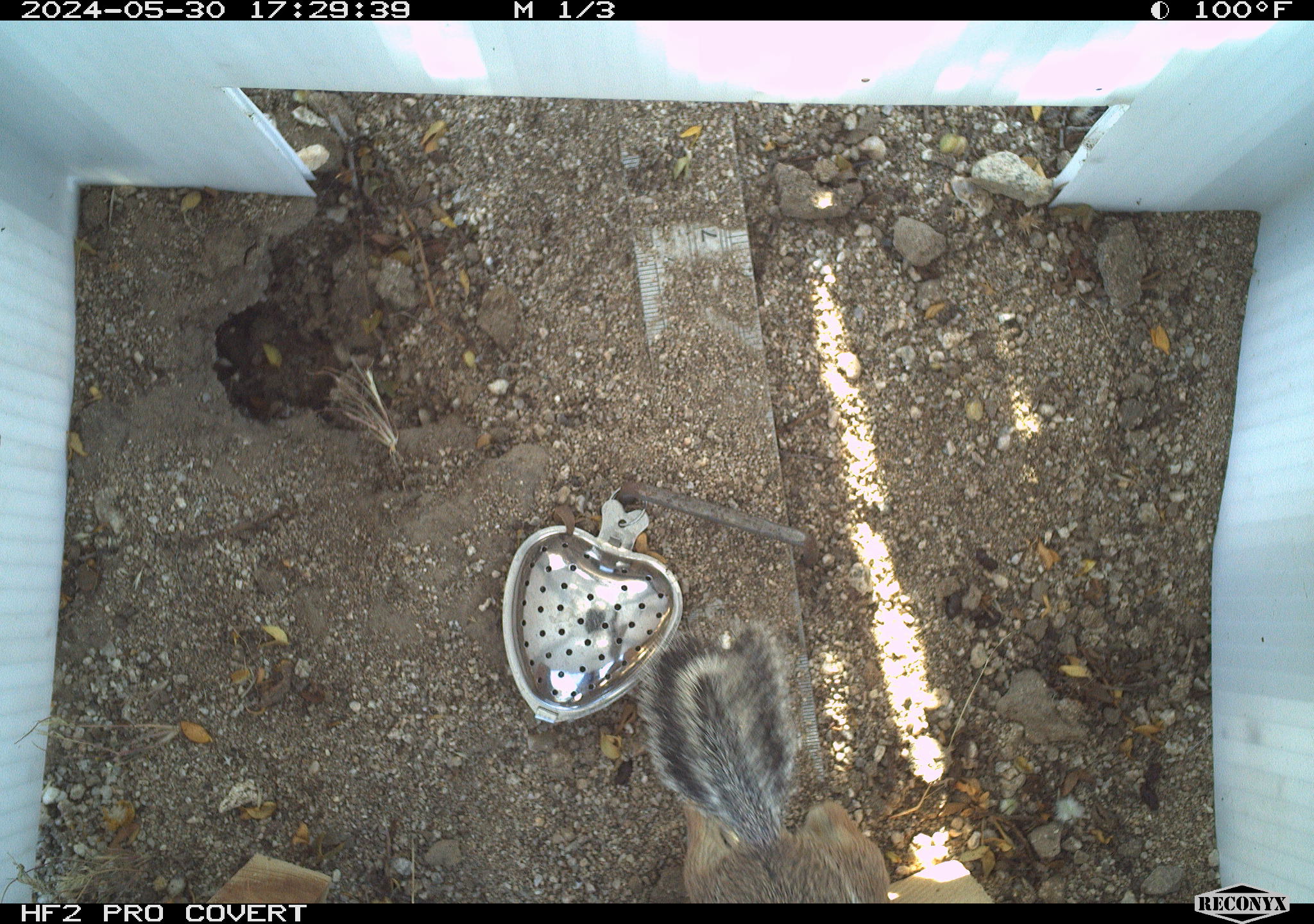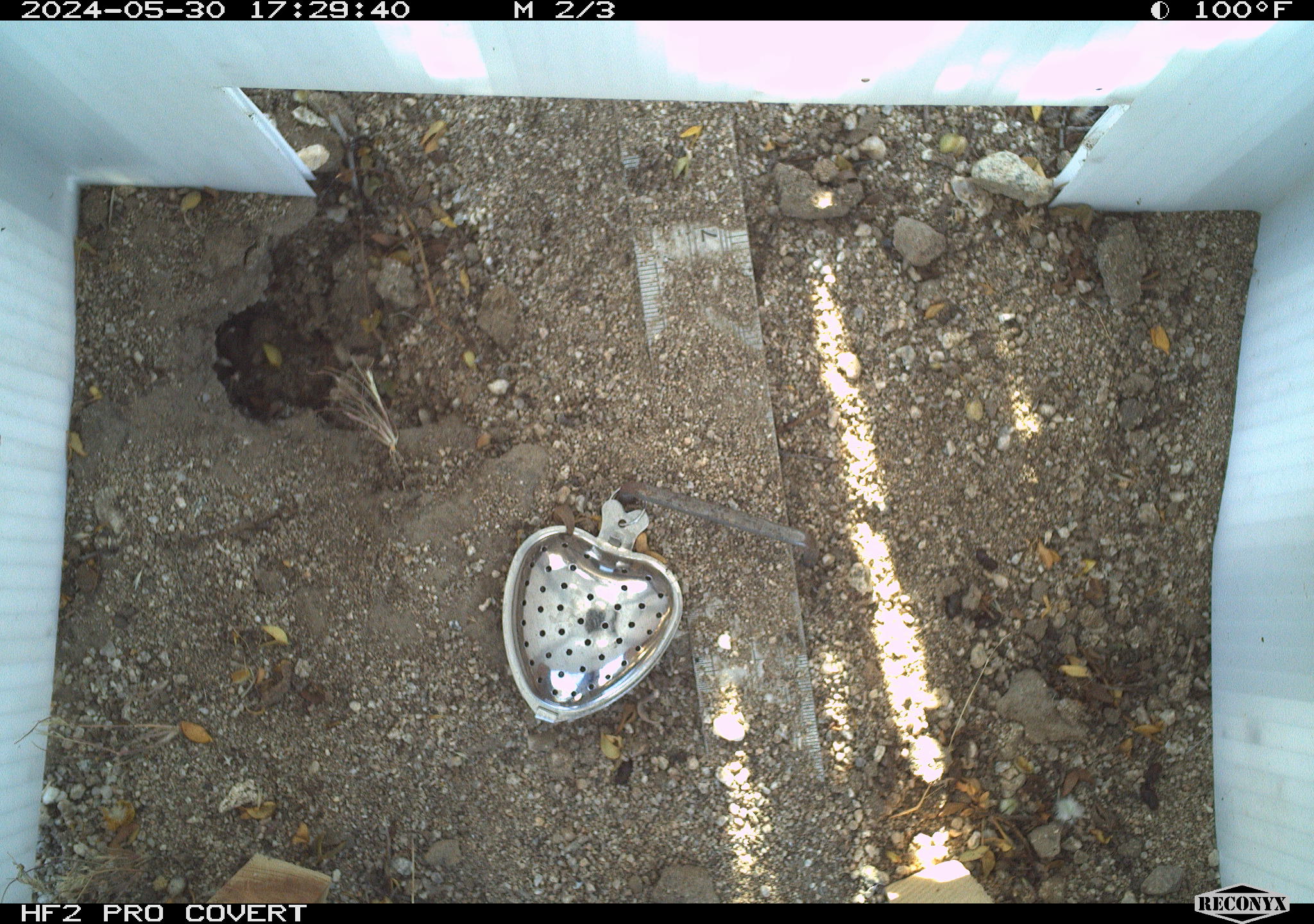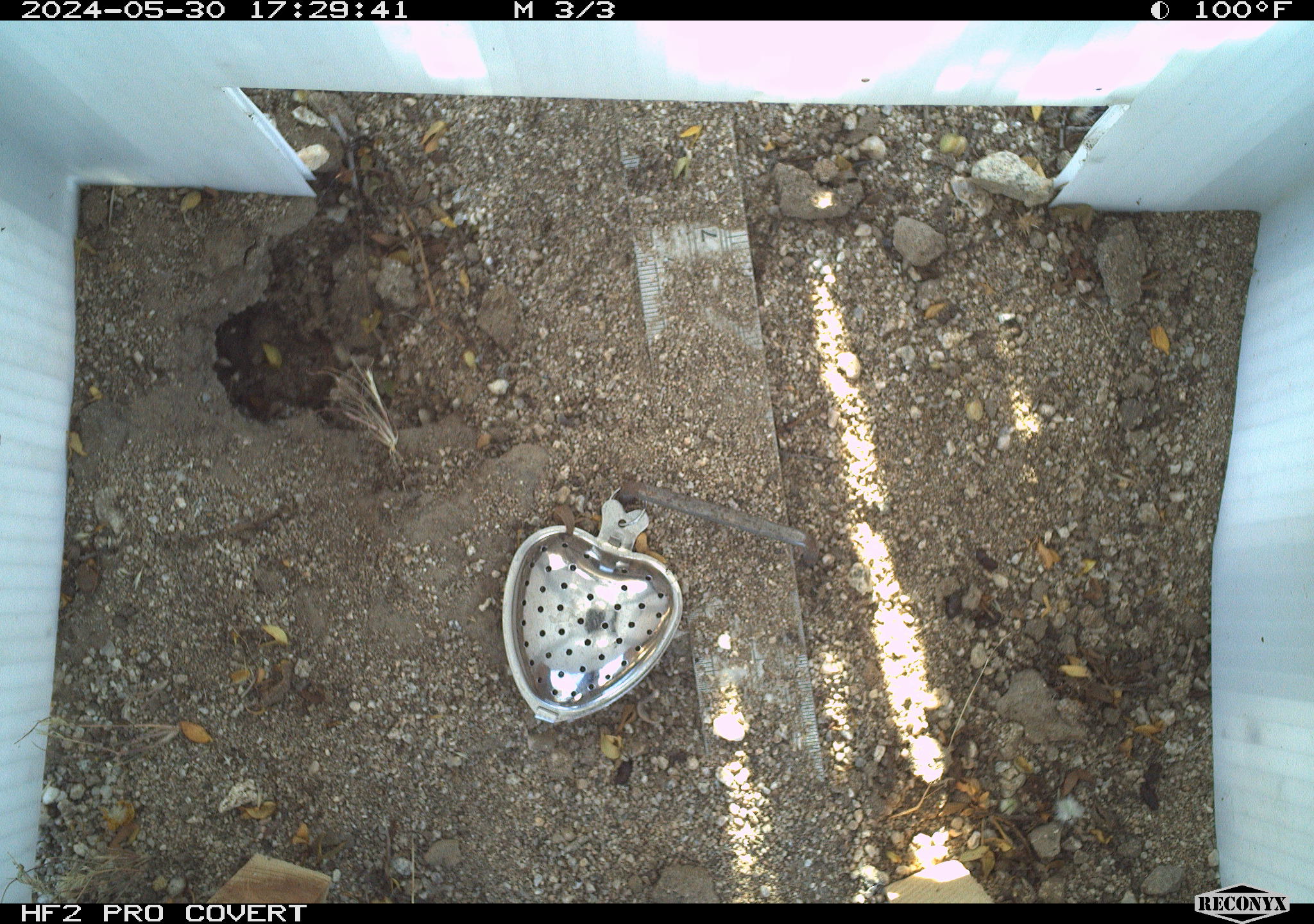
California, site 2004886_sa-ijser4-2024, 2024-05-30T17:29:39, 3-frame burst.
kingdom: Animalia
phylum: Chordata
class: Mammalia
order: Rodentia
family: Sciuridae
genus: Ammospermophilus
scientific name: Ammospermophilus leucurus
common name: white-tailed antelope squirrel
White-tailed antelope squirrel (Ammospermophilus leucurus).